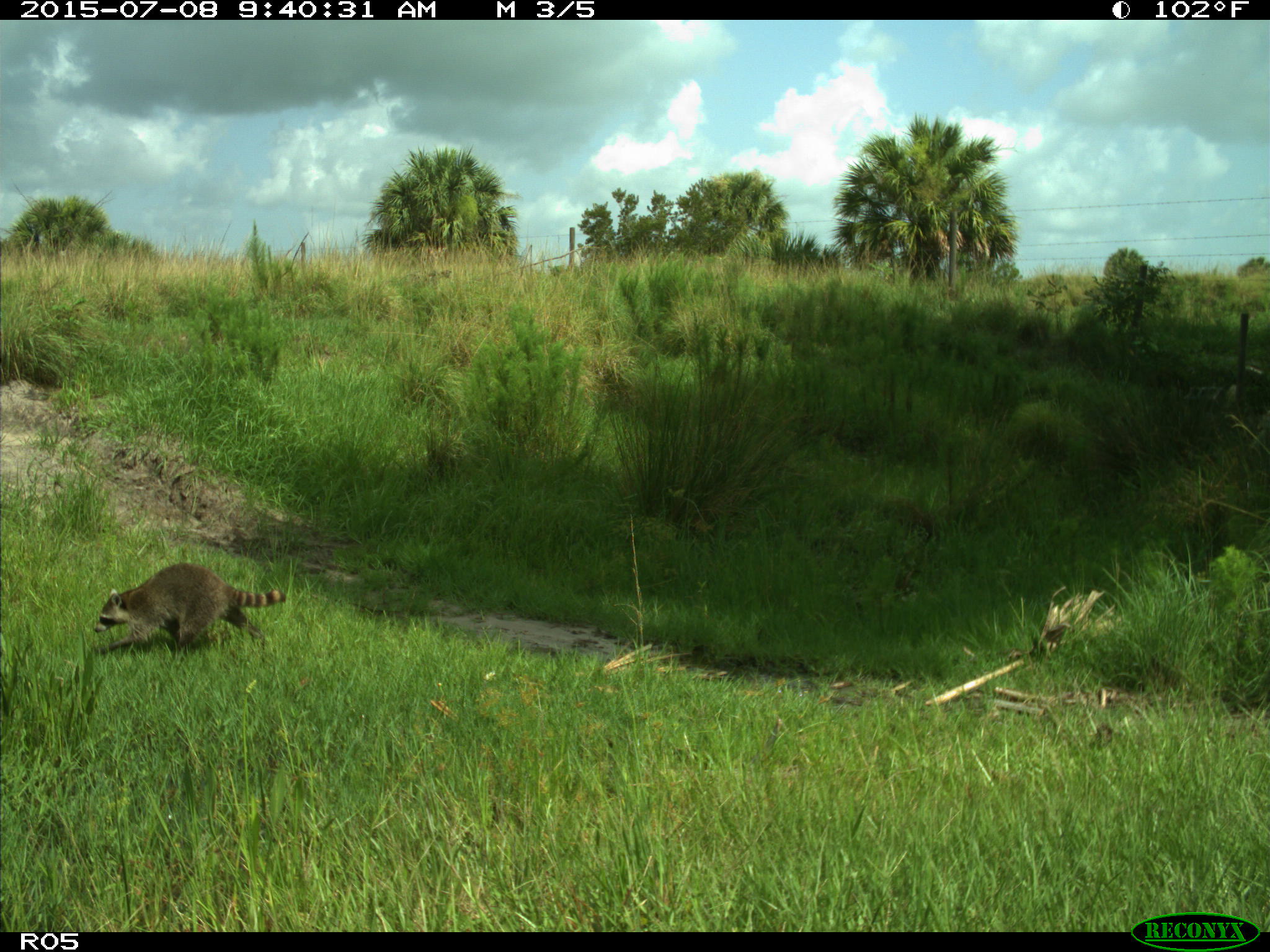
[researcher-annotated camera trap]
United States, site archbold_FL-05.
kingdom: Animalia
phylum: Chordata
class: Mammalia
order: Carnivora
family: Procyonidae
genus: Procyon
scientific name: Procyon lotor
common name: common raccoon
Procyon lotor (common raccoon).